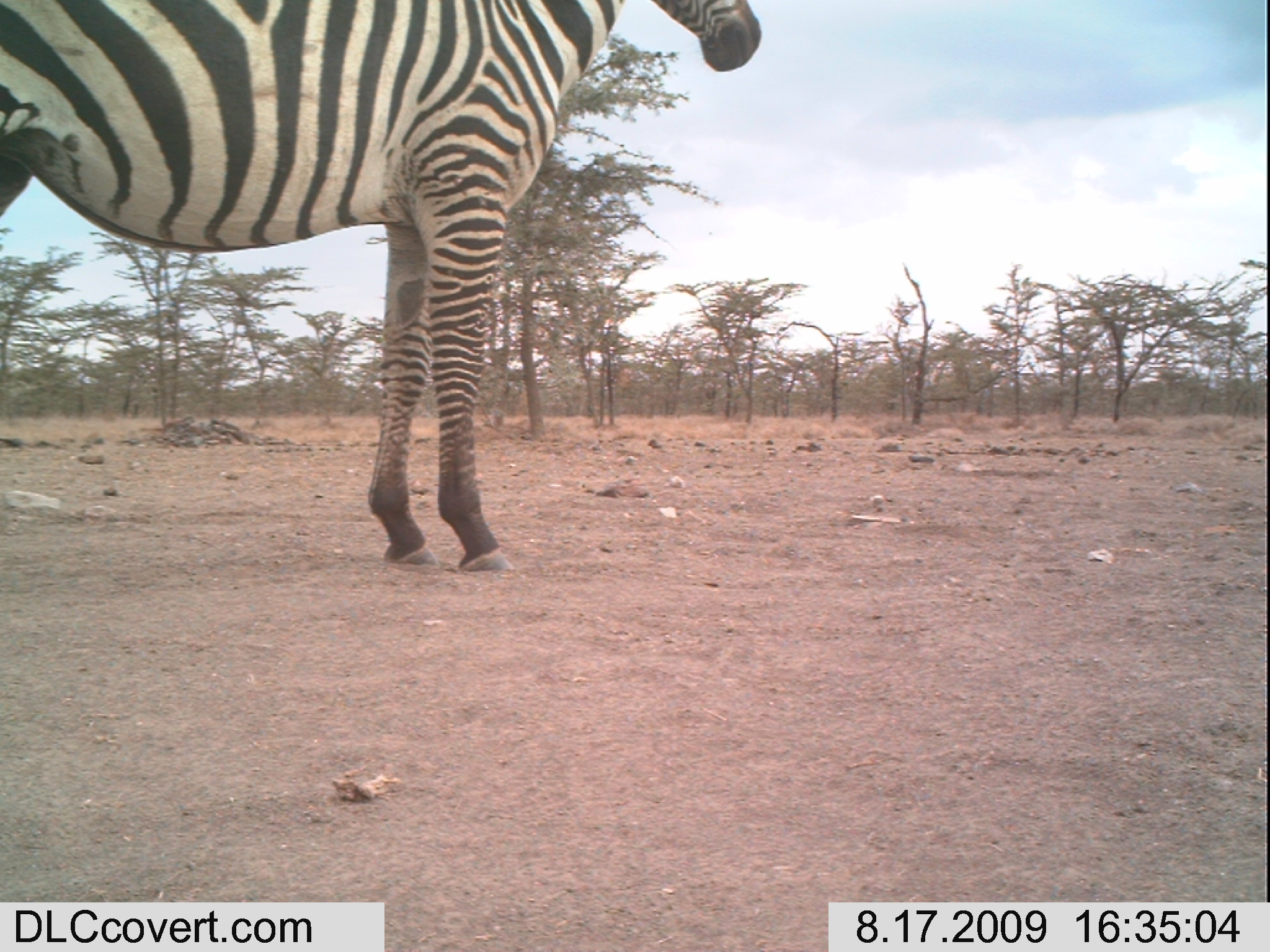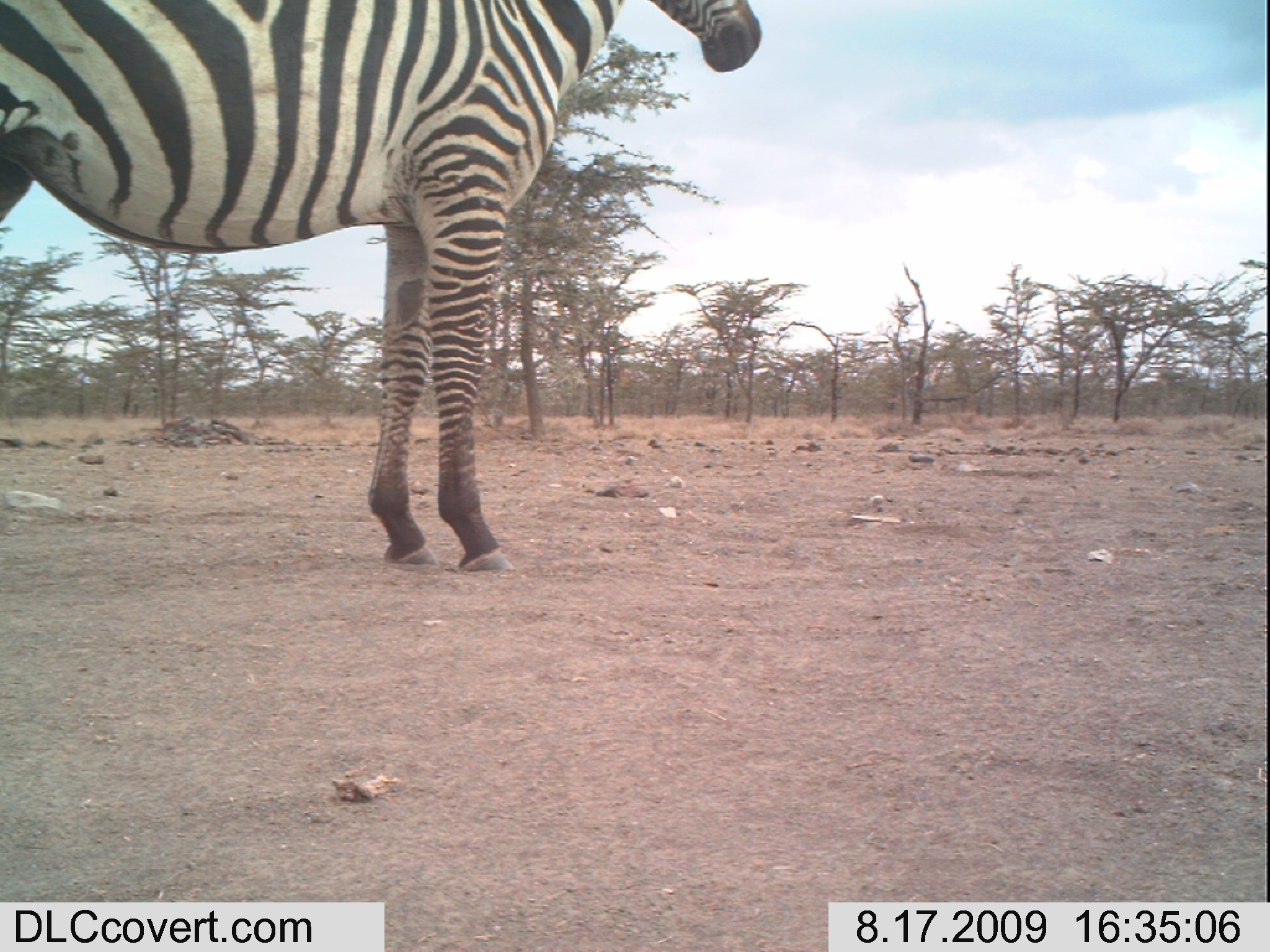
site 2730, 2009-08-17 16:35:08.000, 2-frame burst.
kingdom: Animalia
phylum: Chordata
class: Mammalia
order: Perissodactyla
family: Equidae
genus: Equus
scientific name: Equus quagga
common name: plains zebra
Equus quagga (plains zebra), count 1.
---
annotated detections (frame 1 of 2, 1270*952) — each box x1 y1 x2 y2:
equus quagga: 0 0 764 574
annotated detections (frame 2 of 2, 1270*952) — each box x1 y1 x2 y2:
equus quagga: 0 0 761 574